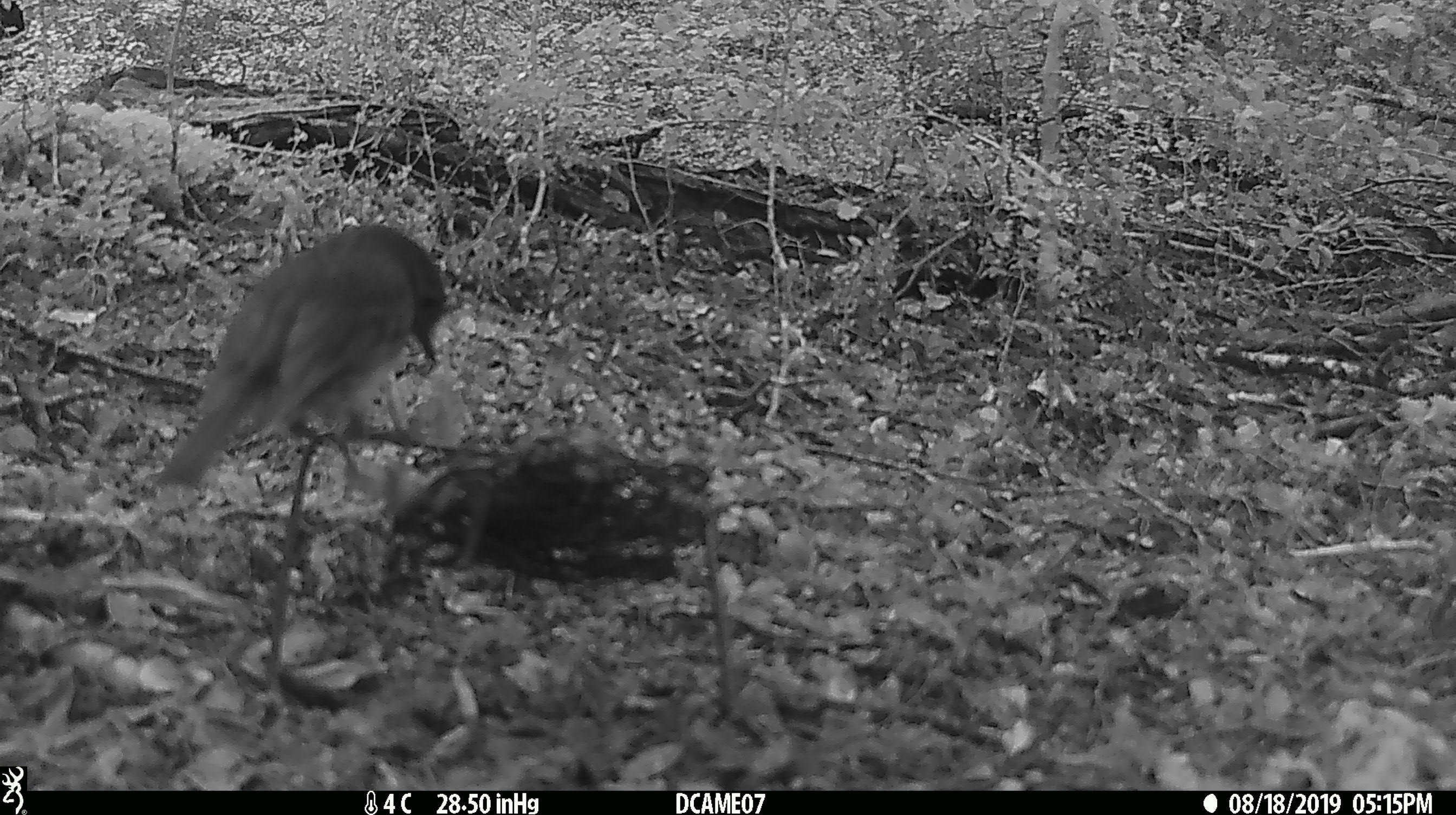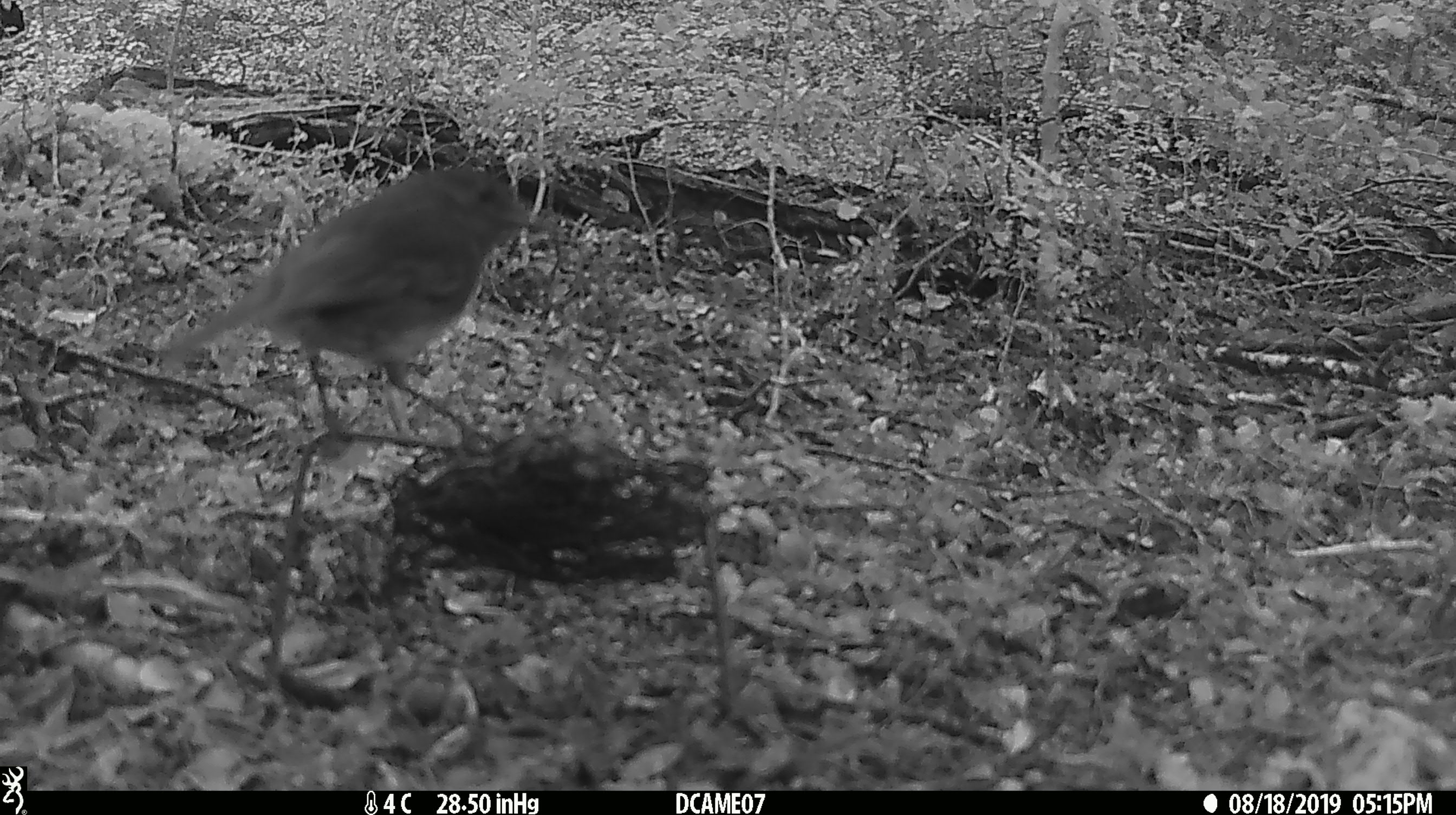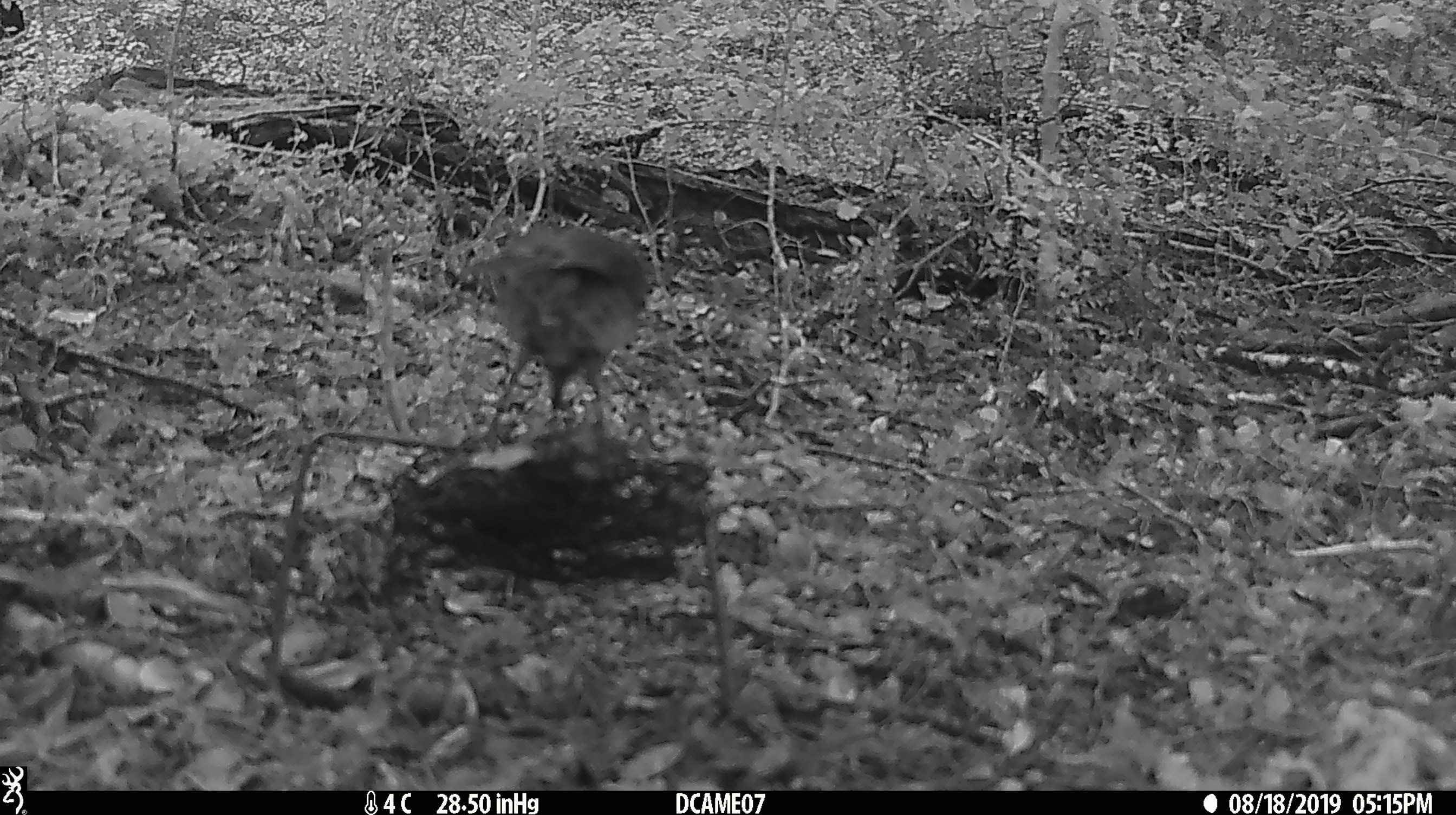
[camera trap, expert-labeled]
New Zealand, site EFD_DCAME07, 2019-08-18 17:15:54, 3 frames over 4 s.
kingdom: Animalia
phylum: Chordata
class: Aves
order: Passeriformes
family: Petroicidae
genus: Petroica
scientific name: Petroica australis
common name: new zealand robin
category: robin